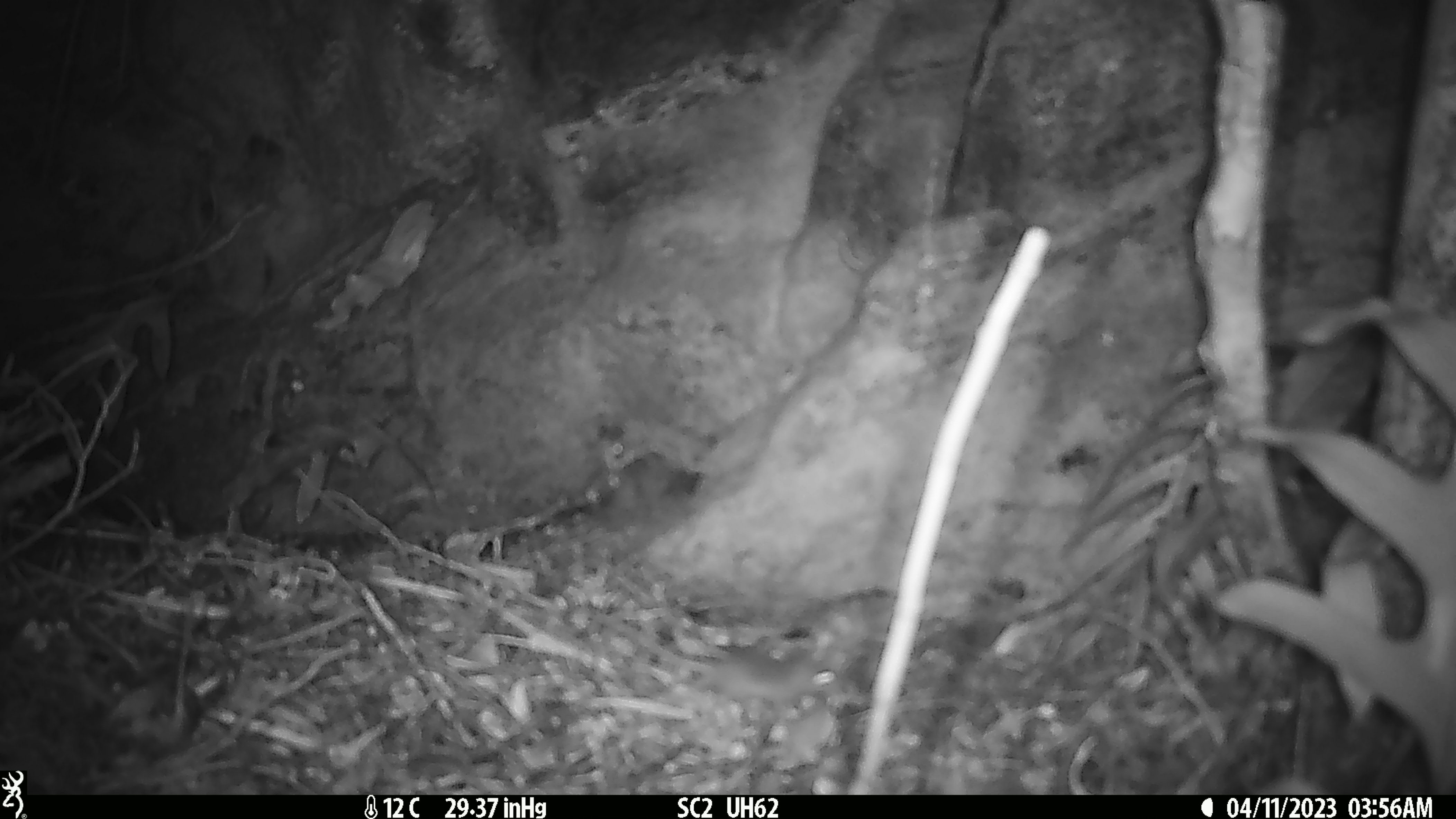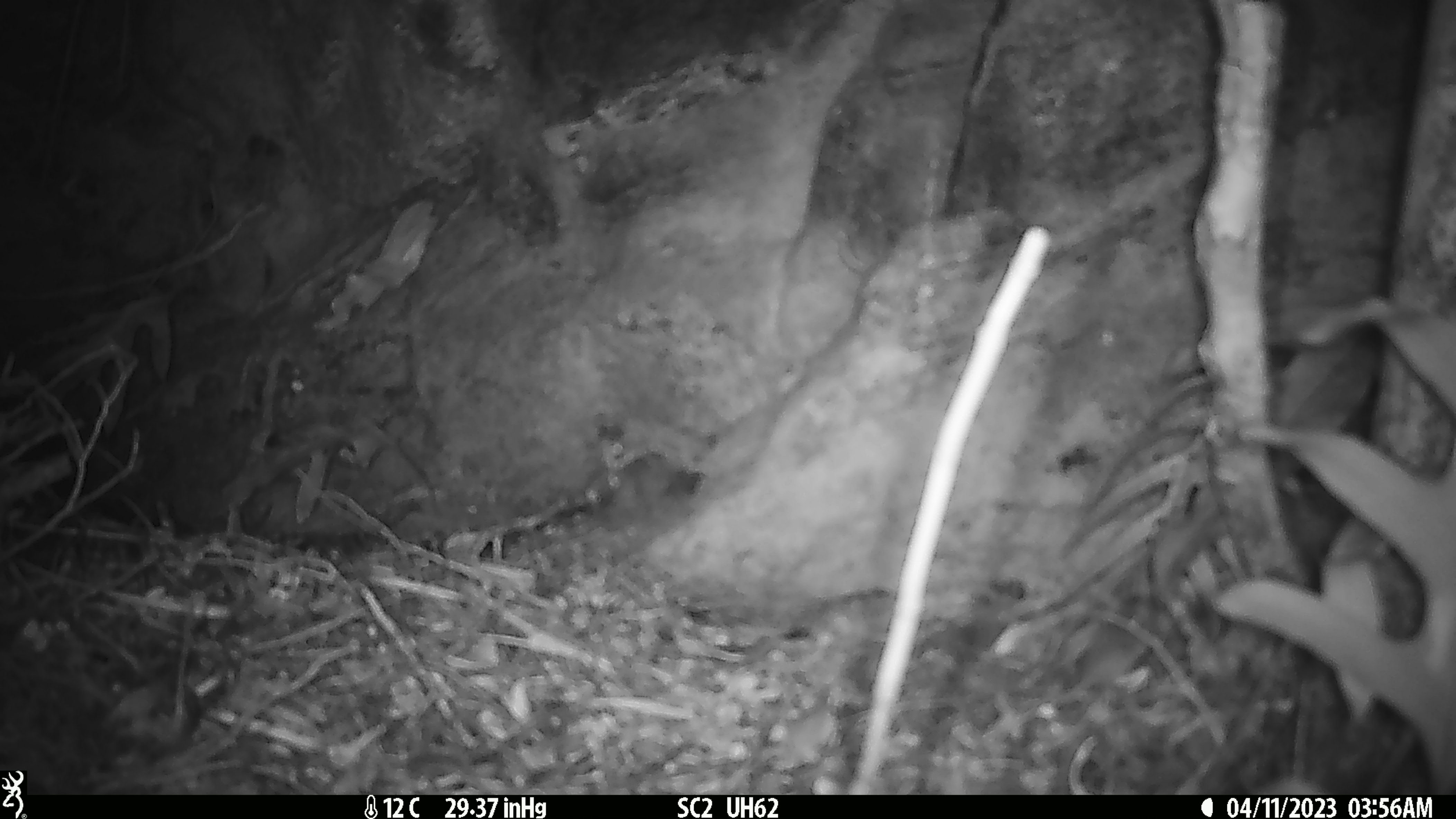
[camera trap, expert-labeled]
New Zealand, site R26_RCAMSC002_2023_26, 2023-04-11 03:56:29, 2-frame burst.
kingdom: Animalia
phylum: Chordata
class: Mammalia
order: Rodentia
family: Muridae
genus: Mus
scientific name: Mus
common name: mouse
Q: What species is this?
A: Mouse (Mus).